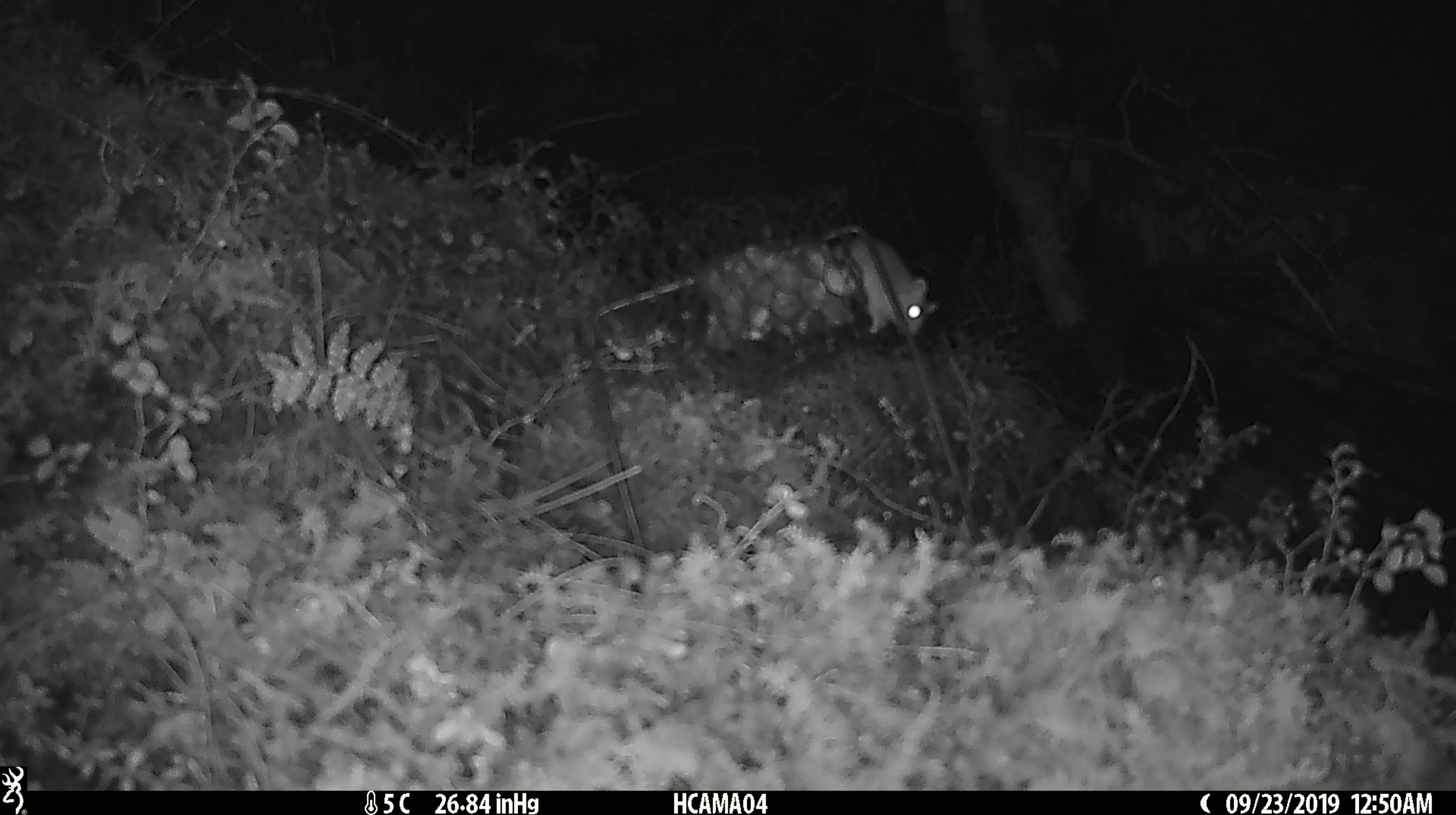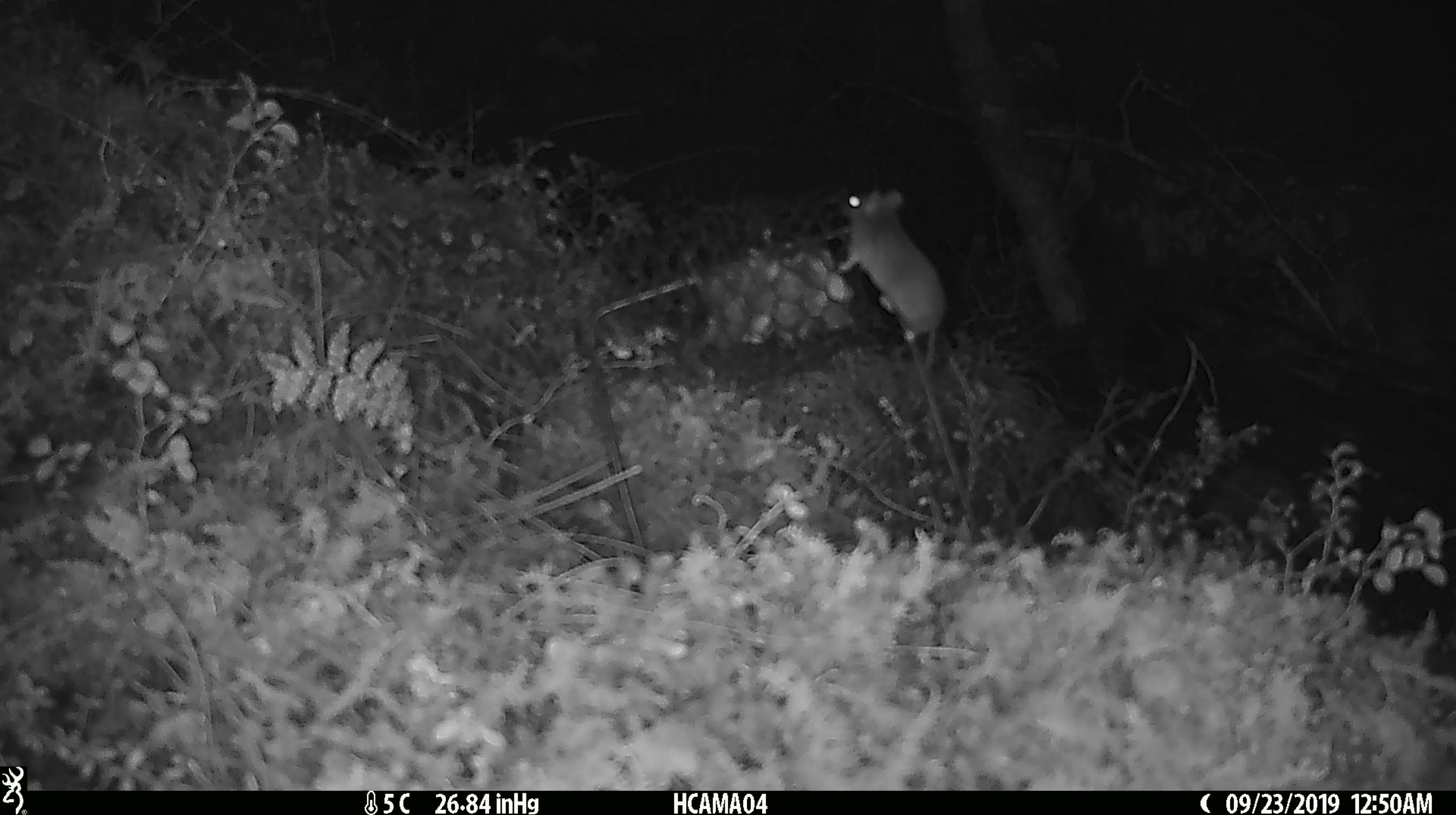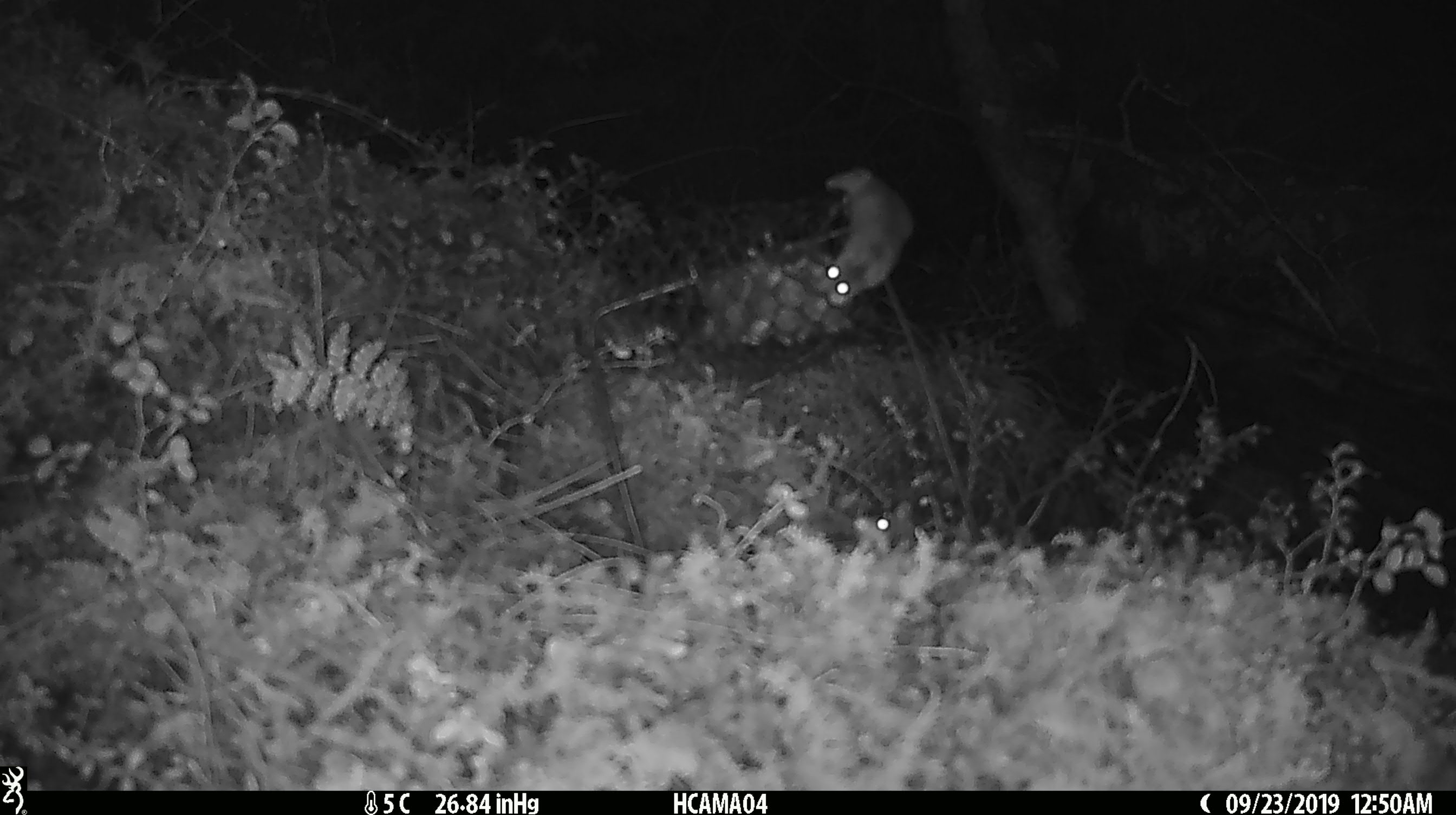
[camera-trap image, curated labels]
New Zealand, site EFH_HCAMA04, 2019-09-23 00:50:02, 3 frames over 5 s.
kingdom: Animalia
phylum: Chordata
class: Mammalia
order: Rodentia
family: Muridae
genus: Mus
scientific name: Mus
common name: mouse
Mouse (Mus).